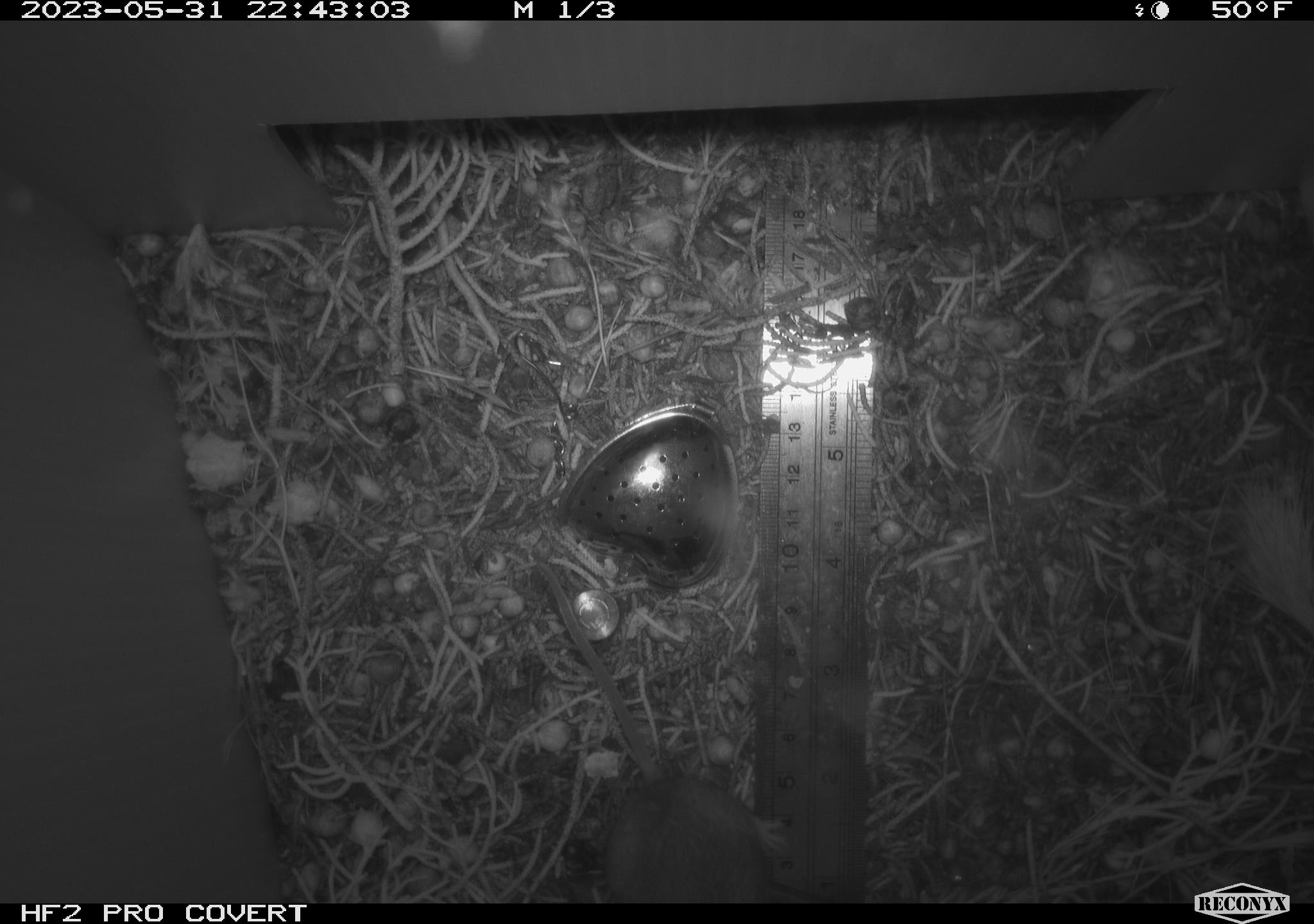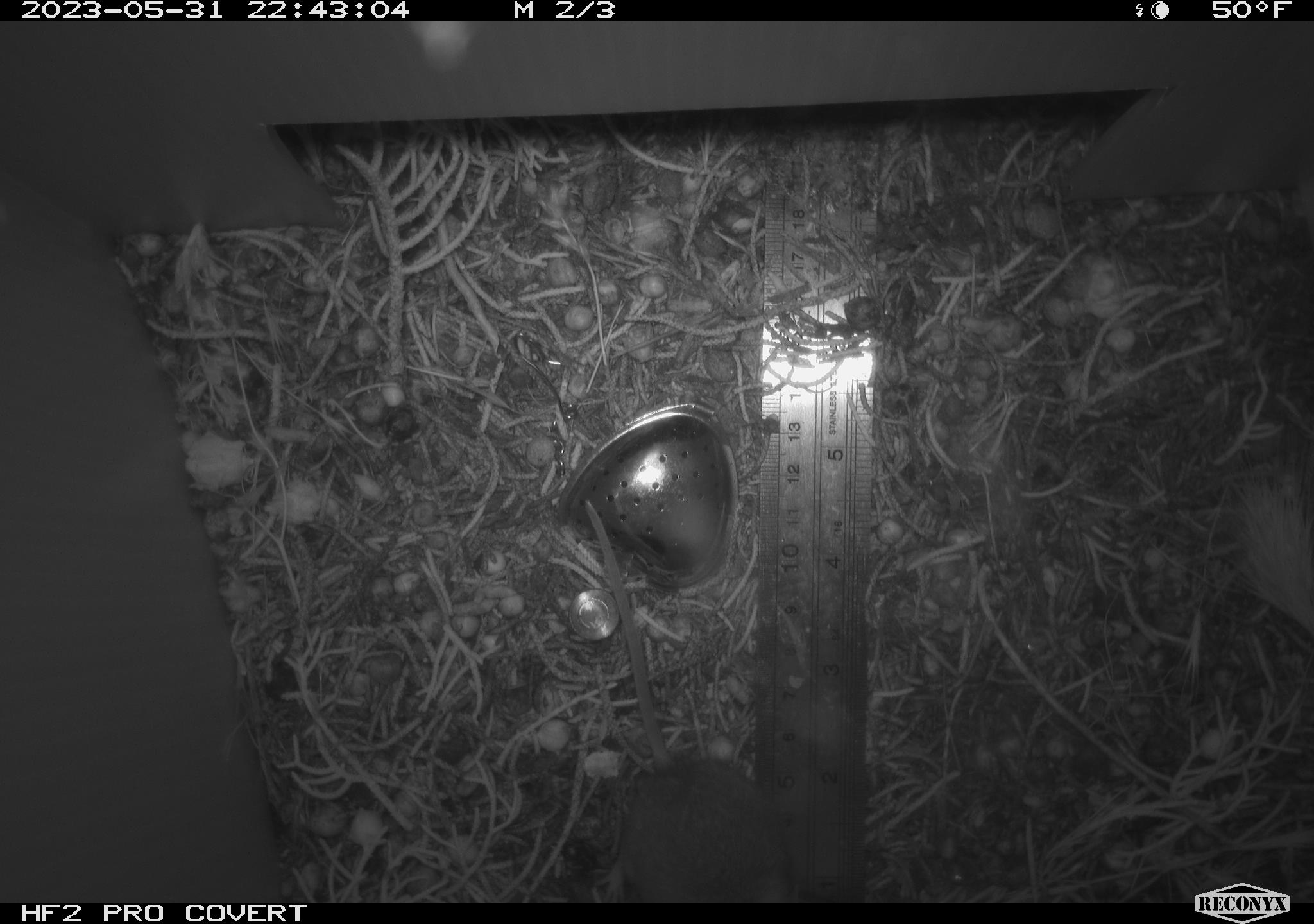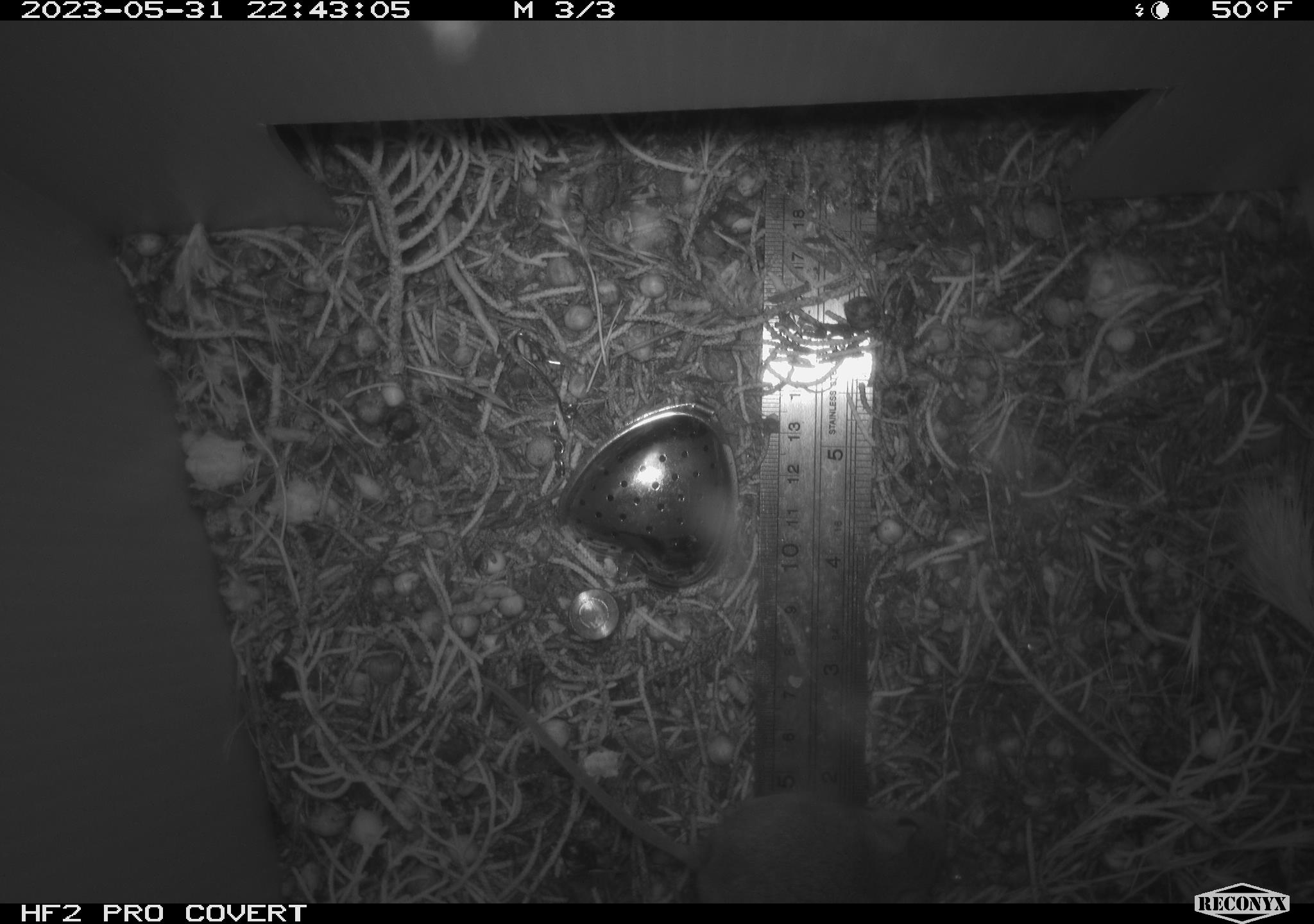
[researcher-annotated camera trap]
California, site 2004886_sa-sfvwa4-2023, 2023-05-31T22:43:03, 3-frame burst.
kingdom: Animalia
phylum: Chordata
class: Mammalia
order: Rodentia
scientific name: Rodentia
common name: mouse species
Mouse species (Rodentia).